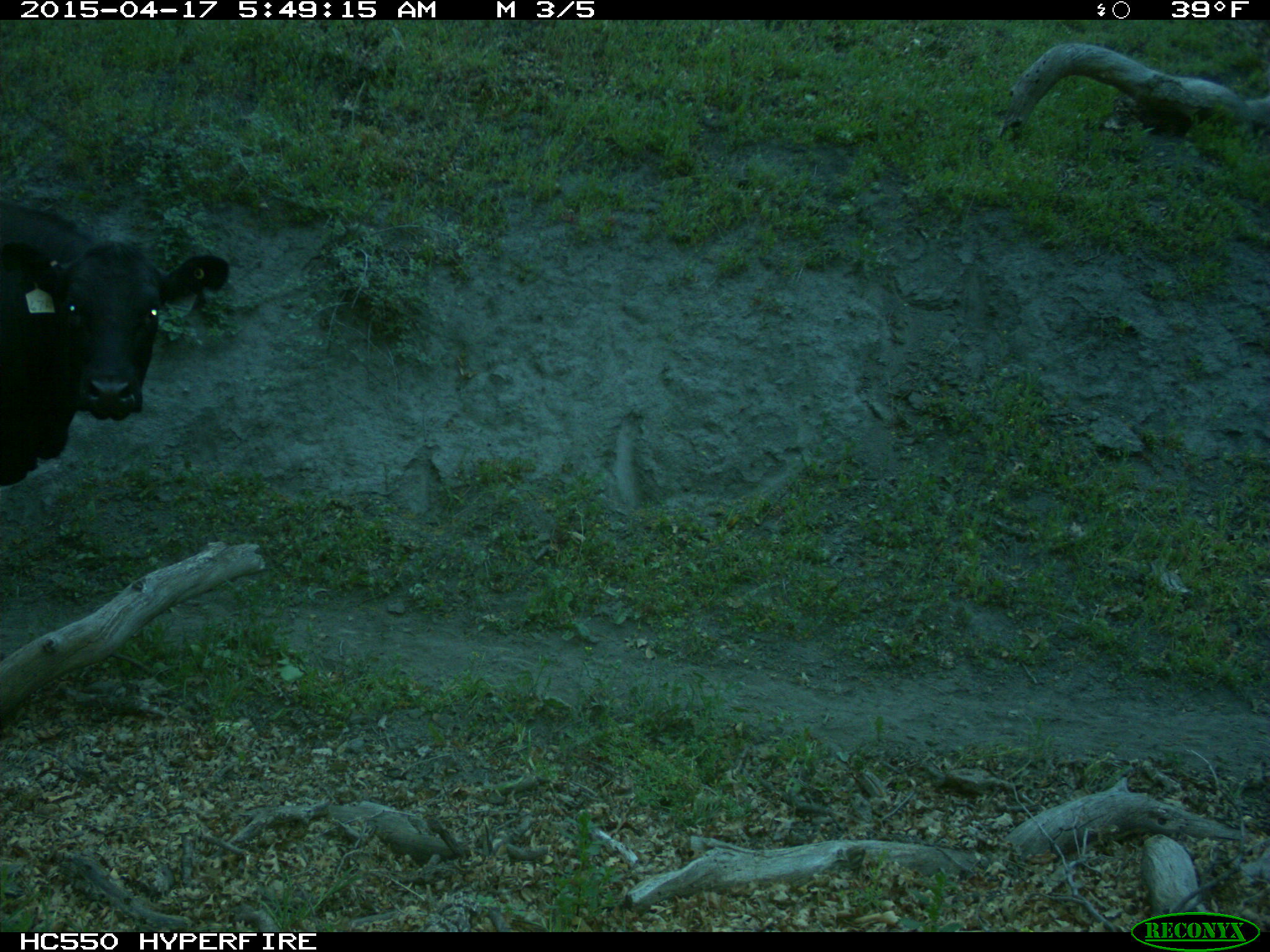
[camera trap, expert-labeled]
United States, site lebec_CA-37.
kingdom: Animalia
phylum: Chordata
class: Mammalia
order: Artiodactyla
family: Bovidae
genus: Bos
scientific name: Bos taurus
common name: domestic cow